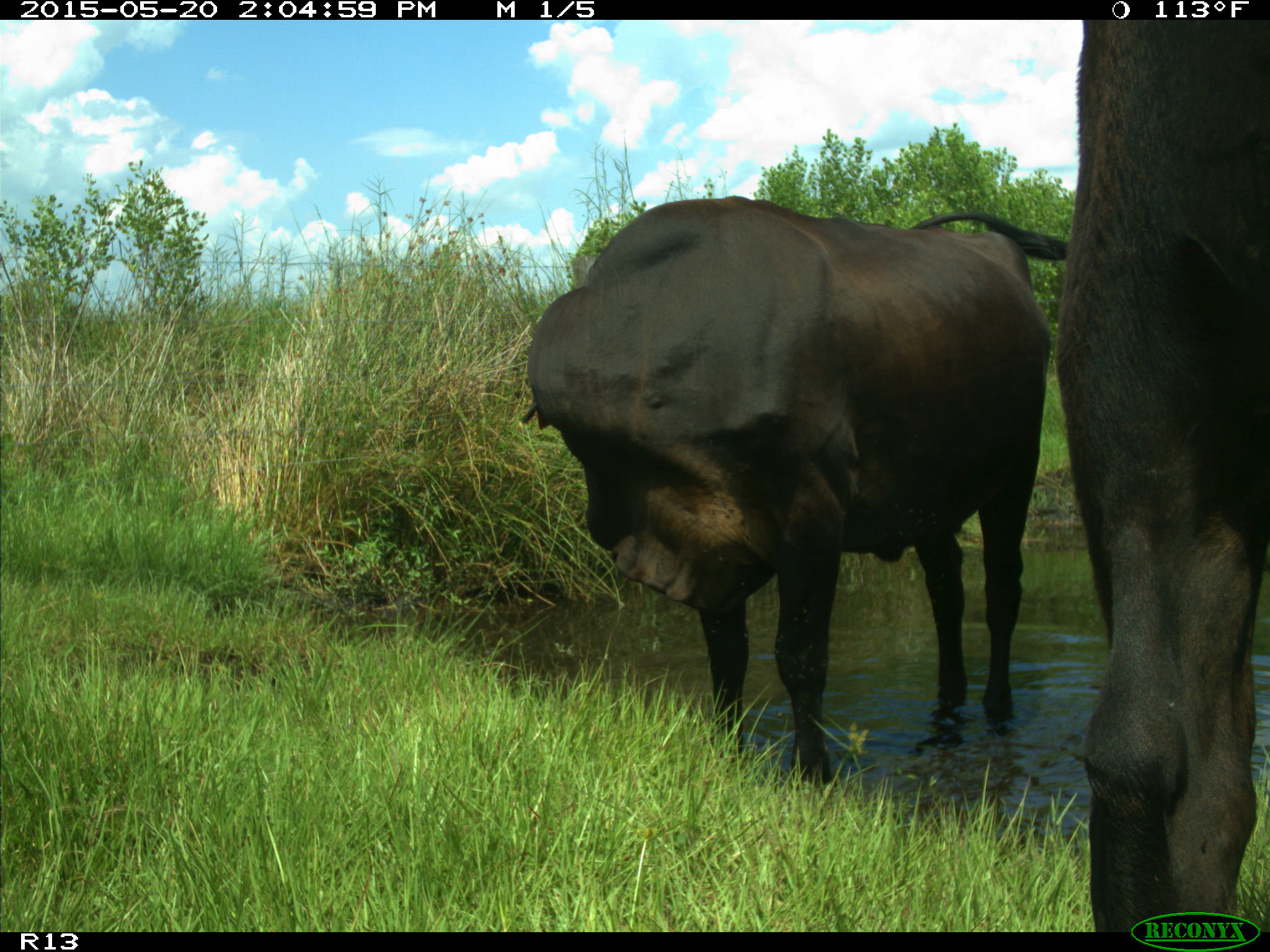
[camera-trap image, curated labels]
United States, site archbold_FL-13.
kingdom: Animalia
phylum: Chordata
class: Mammalia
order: Artiodactyla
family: Bovidae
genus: Bos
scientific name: Bos taurus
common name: domestic cow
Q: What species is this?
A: Bos taurus (domestic cow).